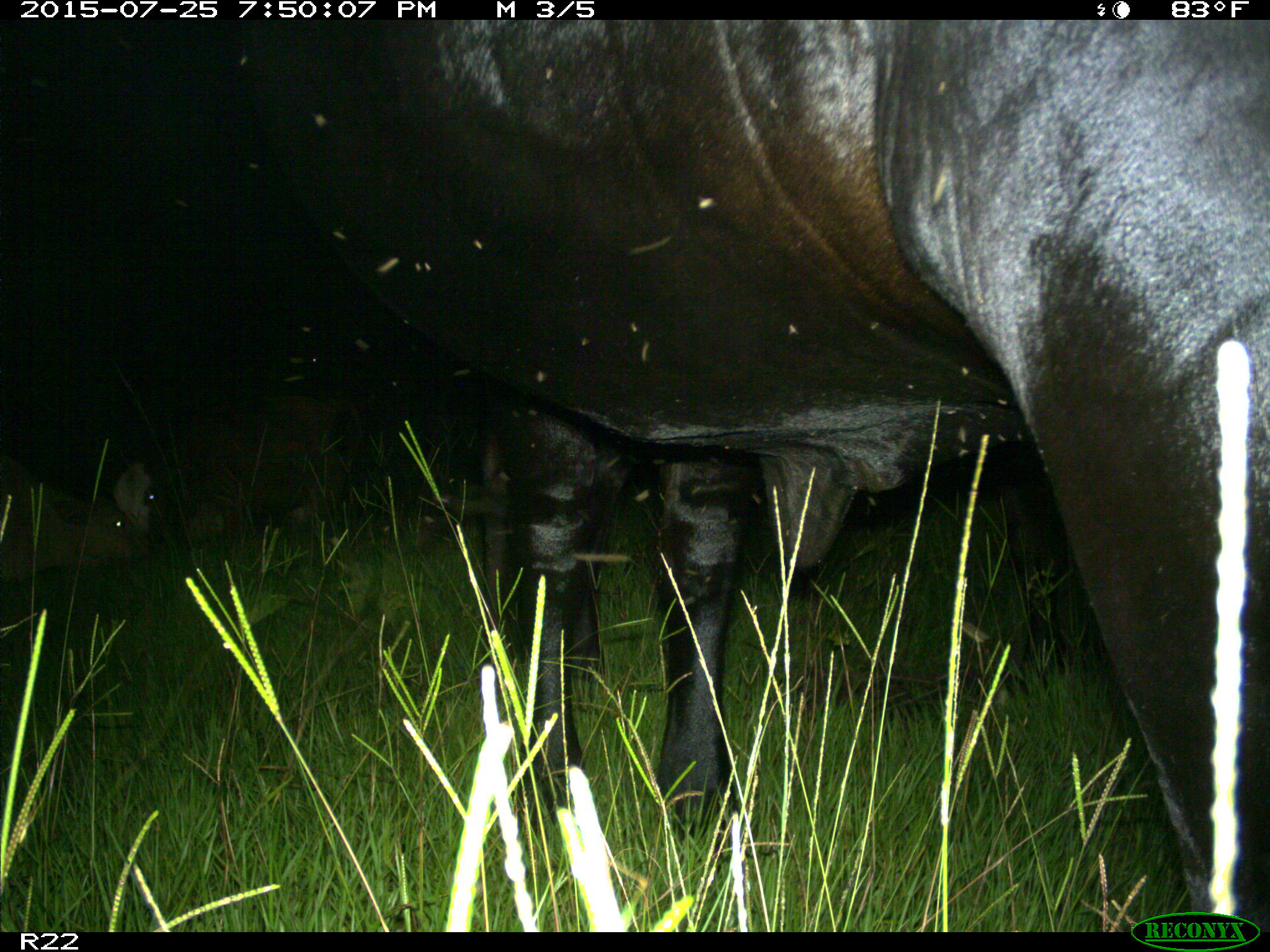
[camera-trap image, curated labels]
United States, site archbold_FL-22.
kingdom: Animalia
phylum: Chordata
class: Mammalia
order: Artiodactyla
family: Bovidae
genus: Bos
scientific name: Bos taurus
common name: domestic cow